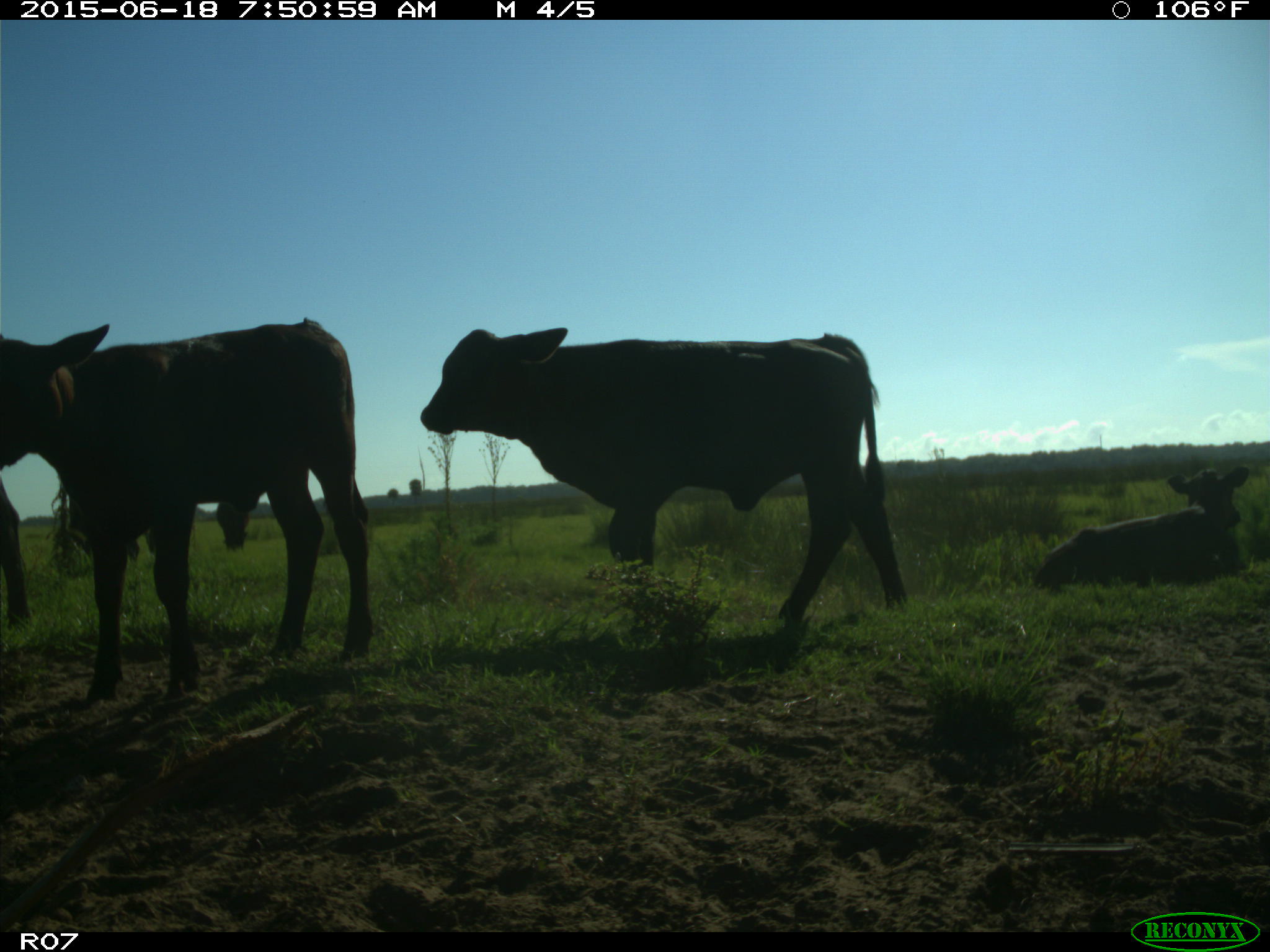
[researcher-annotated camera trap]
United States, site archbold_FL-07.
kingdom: Animalia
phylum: Chordata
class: Mammalia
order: Artiodactyla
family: Bovidae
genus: Bos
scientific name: Bos taurus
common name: domestic cow